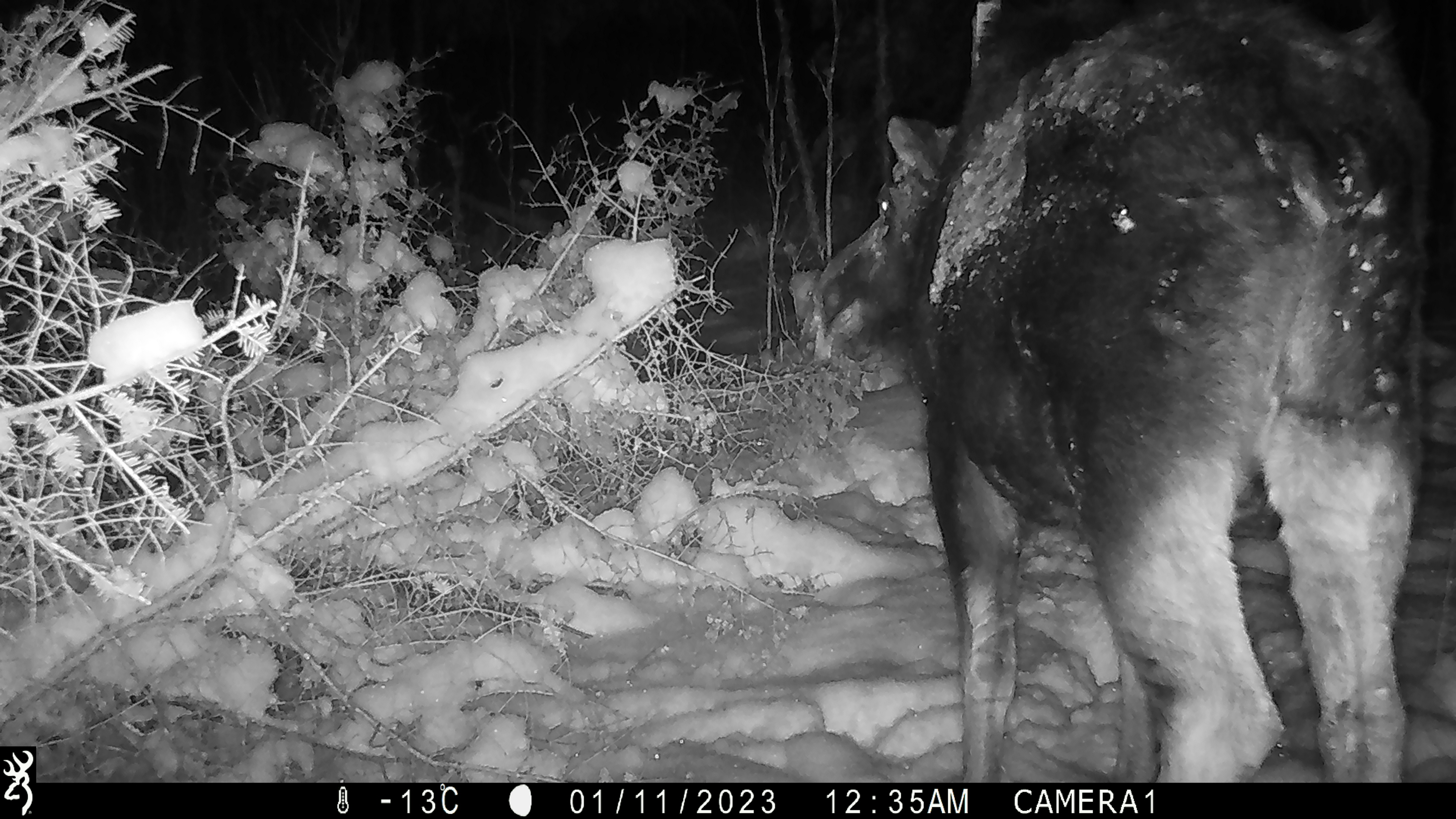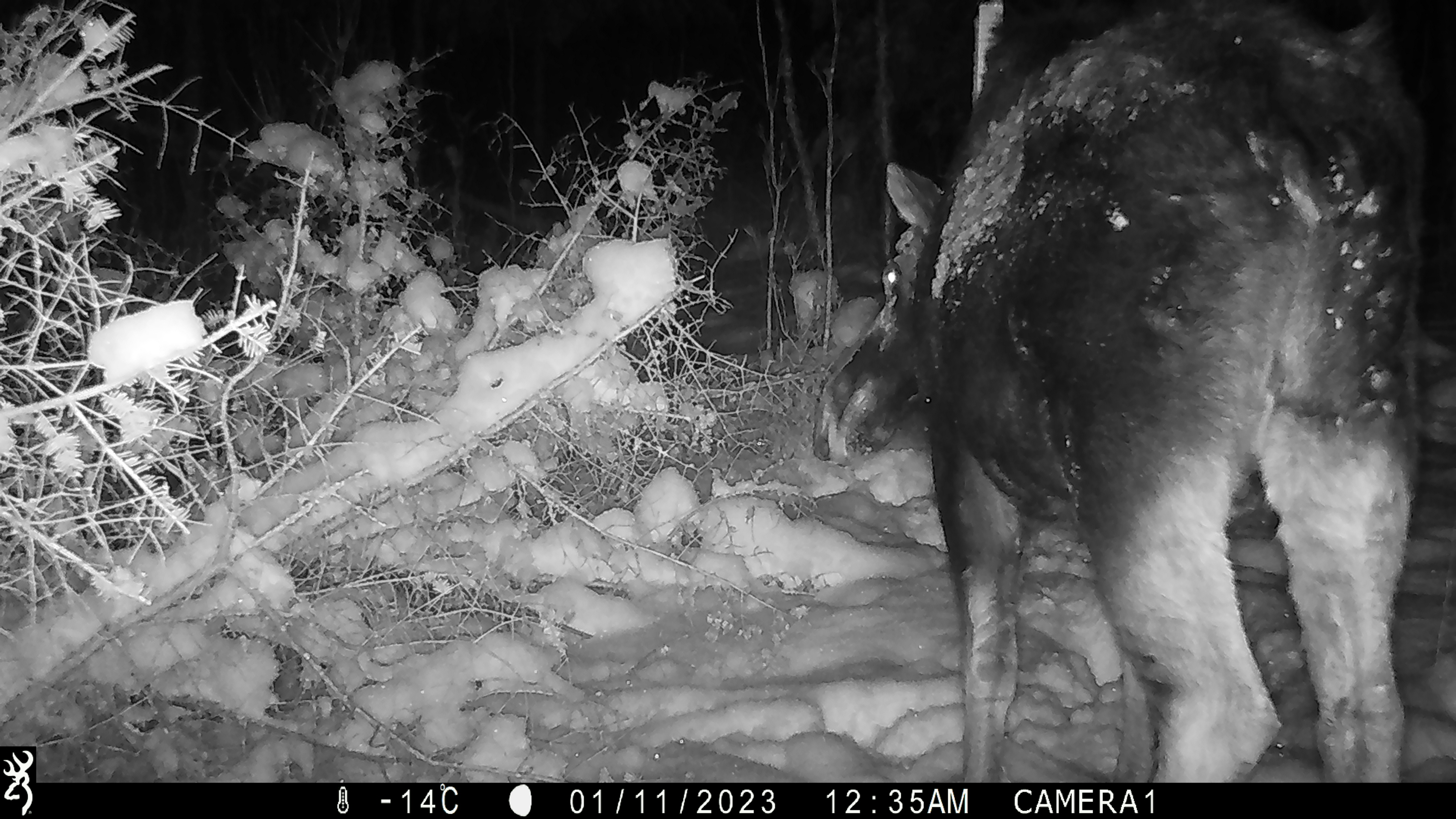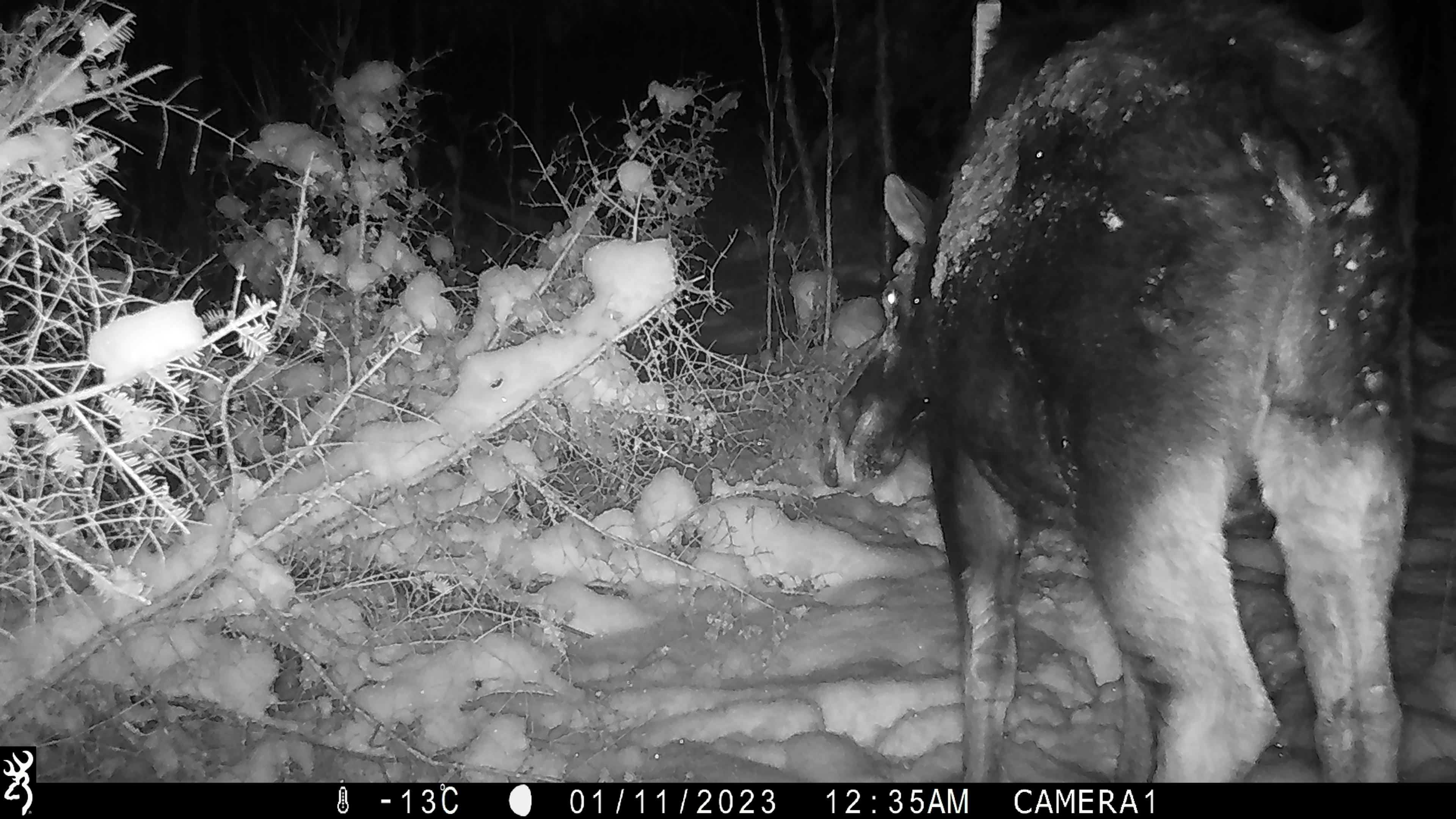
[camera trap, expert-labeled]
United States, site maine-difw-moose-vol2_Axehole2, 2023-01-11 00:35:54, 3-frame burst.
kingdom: Animalia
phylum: Chordata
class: Mammalia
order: Artiodactyla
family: Cervidae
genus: Alces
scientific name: Alces alces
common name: moose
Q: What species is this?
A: Moose (Alces alces).